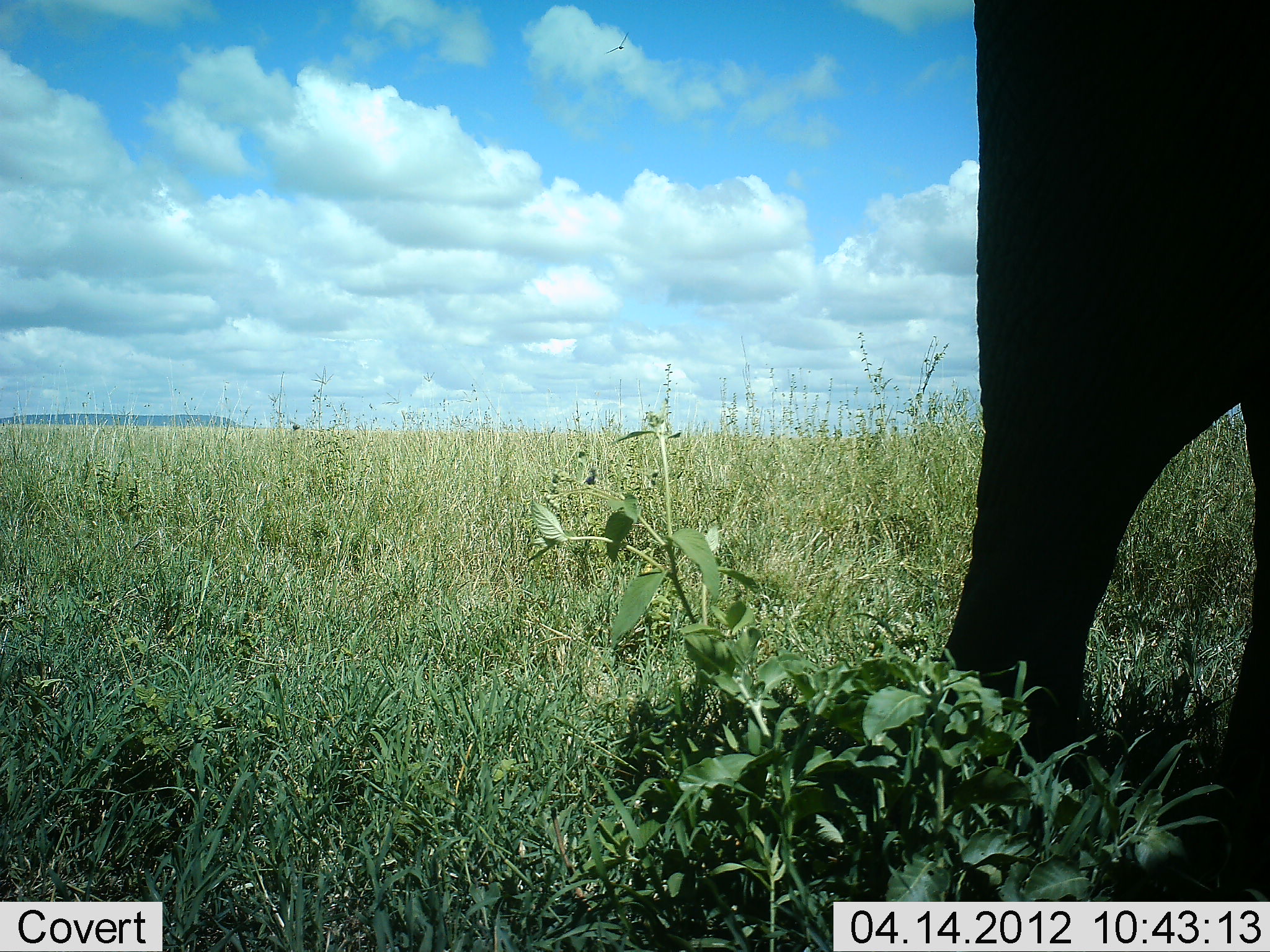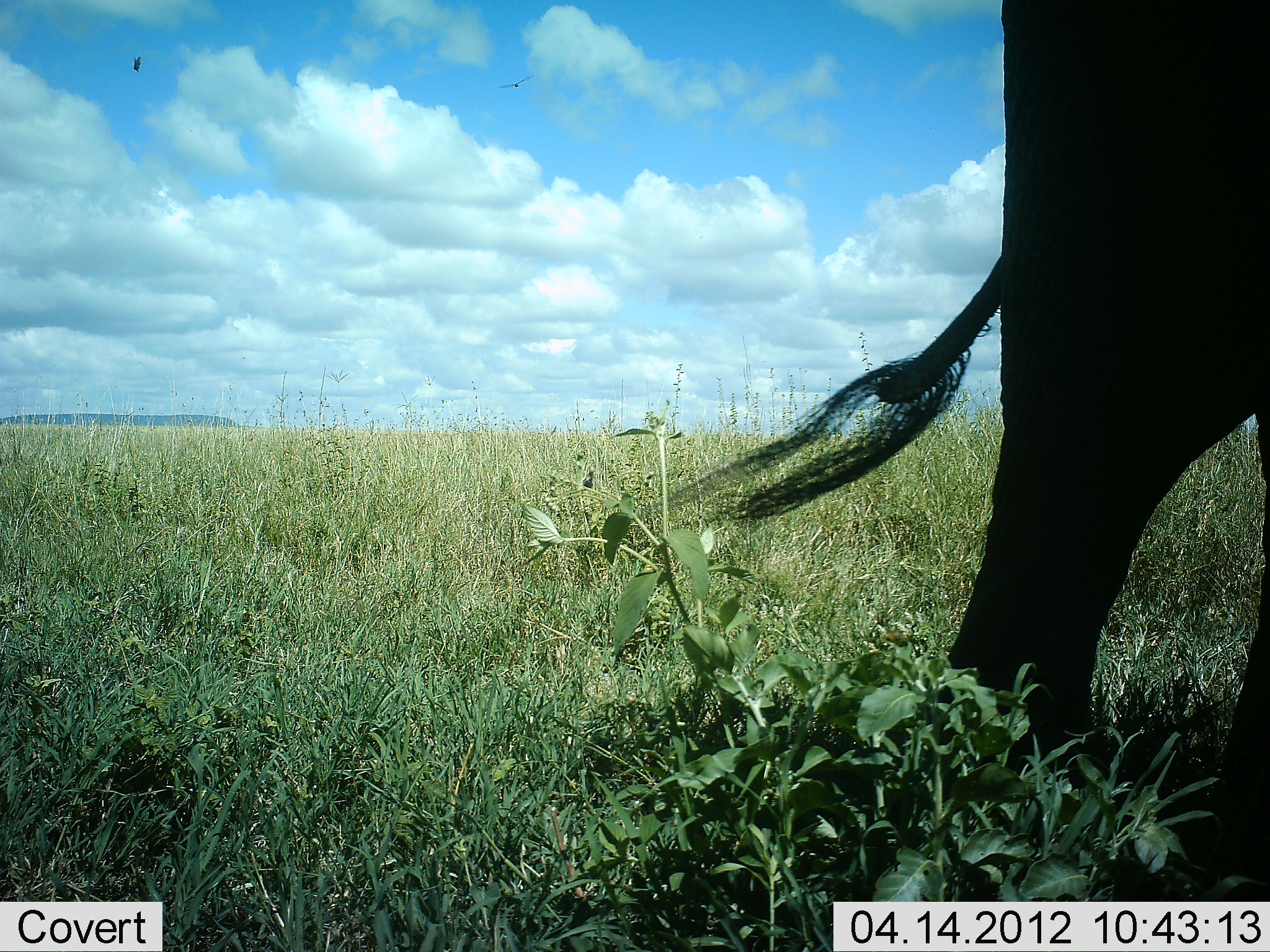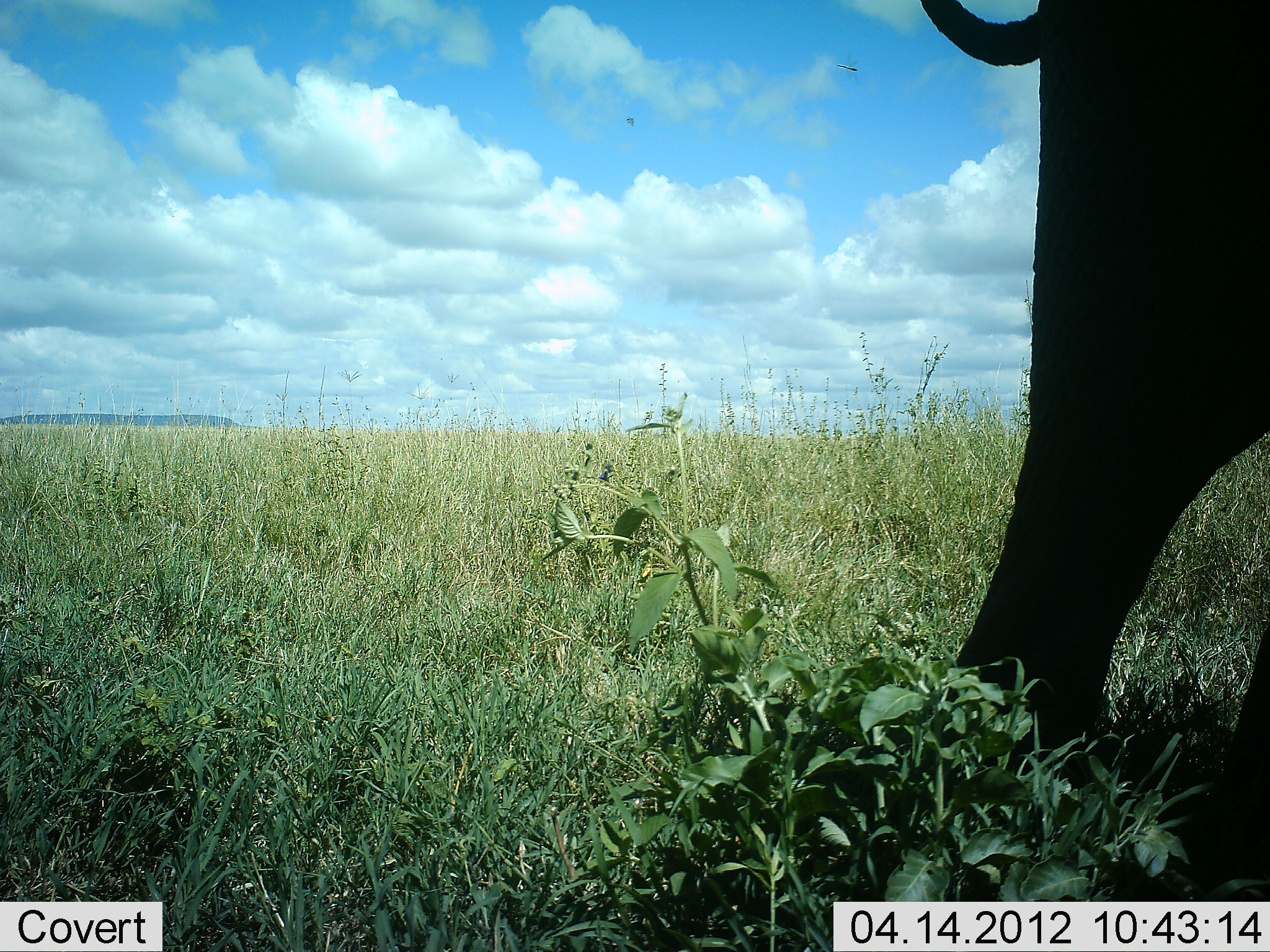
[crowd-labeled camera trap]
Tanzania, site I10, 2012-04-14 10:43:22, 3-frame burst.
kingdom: Animalia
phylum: Chordata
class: Mammalia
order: Proboscidea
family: Elephantidae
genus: Loxodonta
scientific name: Loxodonta africana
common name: african bush elephant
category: elephant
Elephant (african bush elephant) (Loxodonta africana), count 1. Behavior (volunteer vote fractions): standing 79%, resting 4%, moving 12%, interacting 4%. Young present (vote fraction): 0%. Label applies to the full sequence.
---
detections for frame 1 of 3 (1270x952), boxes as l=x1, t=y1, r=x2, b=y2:
animal: l=923, t=0, r=1270, b=901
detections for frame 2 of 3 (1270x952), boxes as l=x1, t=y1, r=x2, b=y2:
animal: l=636, t=0, r=1270, b=901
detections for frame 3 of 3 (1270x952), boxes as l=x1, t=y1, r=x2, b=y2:
animal: l=911, t=0, r=1270, b=900